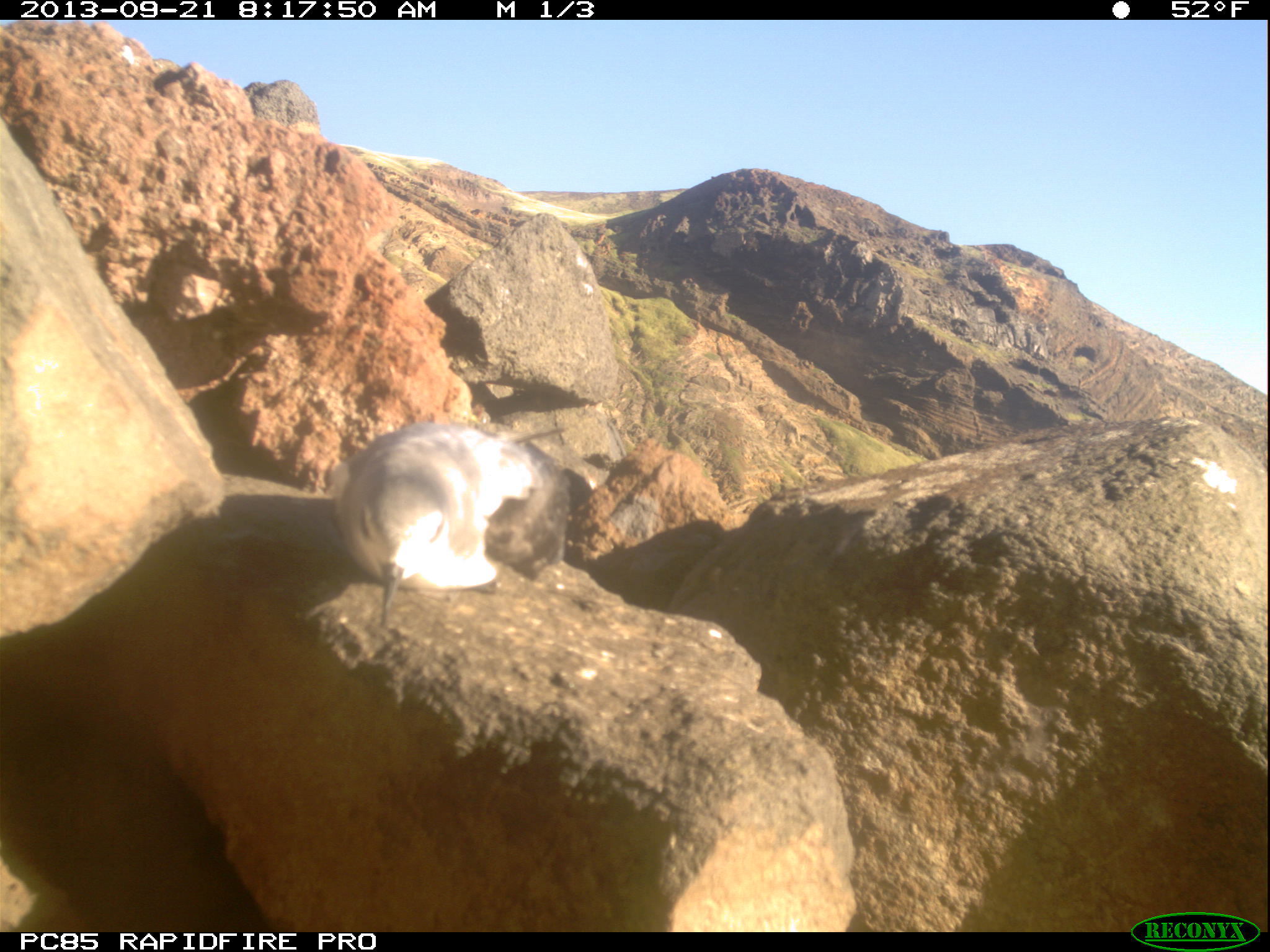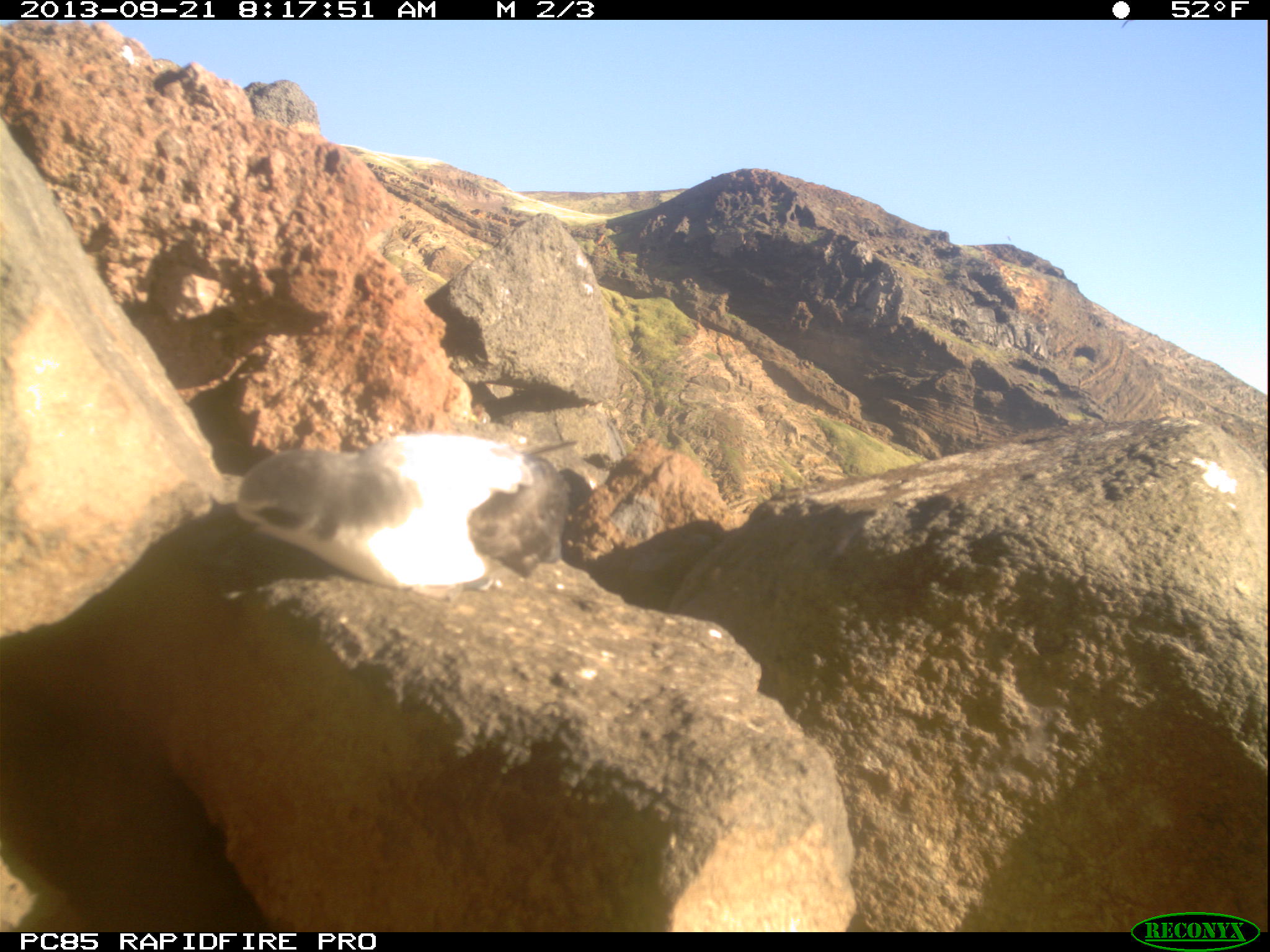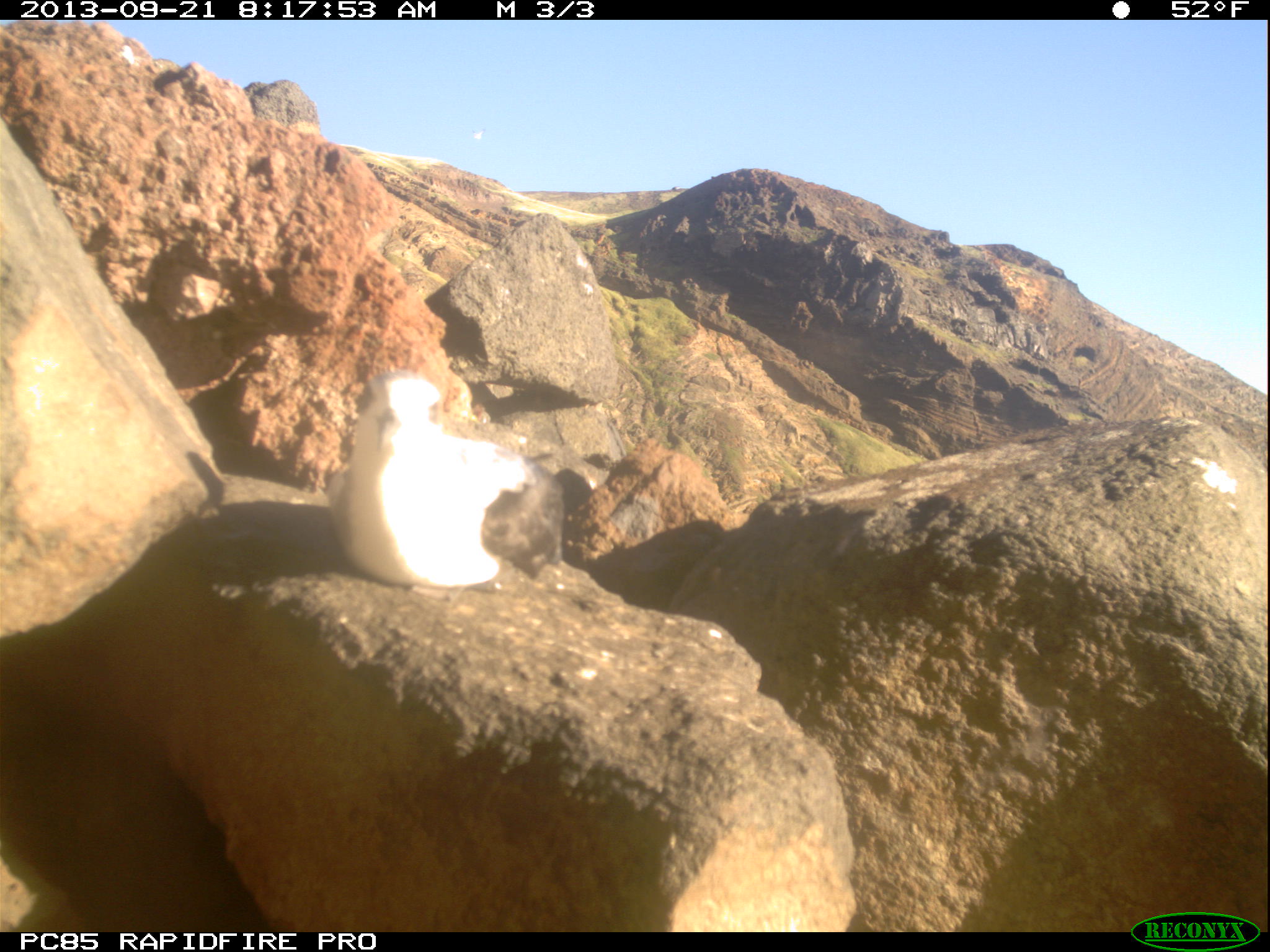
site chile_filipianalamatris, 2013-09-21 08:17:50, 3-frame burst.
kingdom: Animalia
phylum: Chordata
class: Aves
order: Procellariiformes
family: Procellariidae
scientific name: Procellariidae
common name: petrel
Petrel (Procellariidae).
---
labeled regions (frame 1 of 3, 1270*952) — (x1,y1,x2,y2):
petrel: (321,419,563,638)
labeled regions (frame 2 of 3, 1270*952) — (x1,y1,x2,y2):
petrel: (223,427,582,594)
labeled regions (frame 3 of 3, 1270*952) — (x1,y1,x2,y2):
petrel: (0,388,837,925)